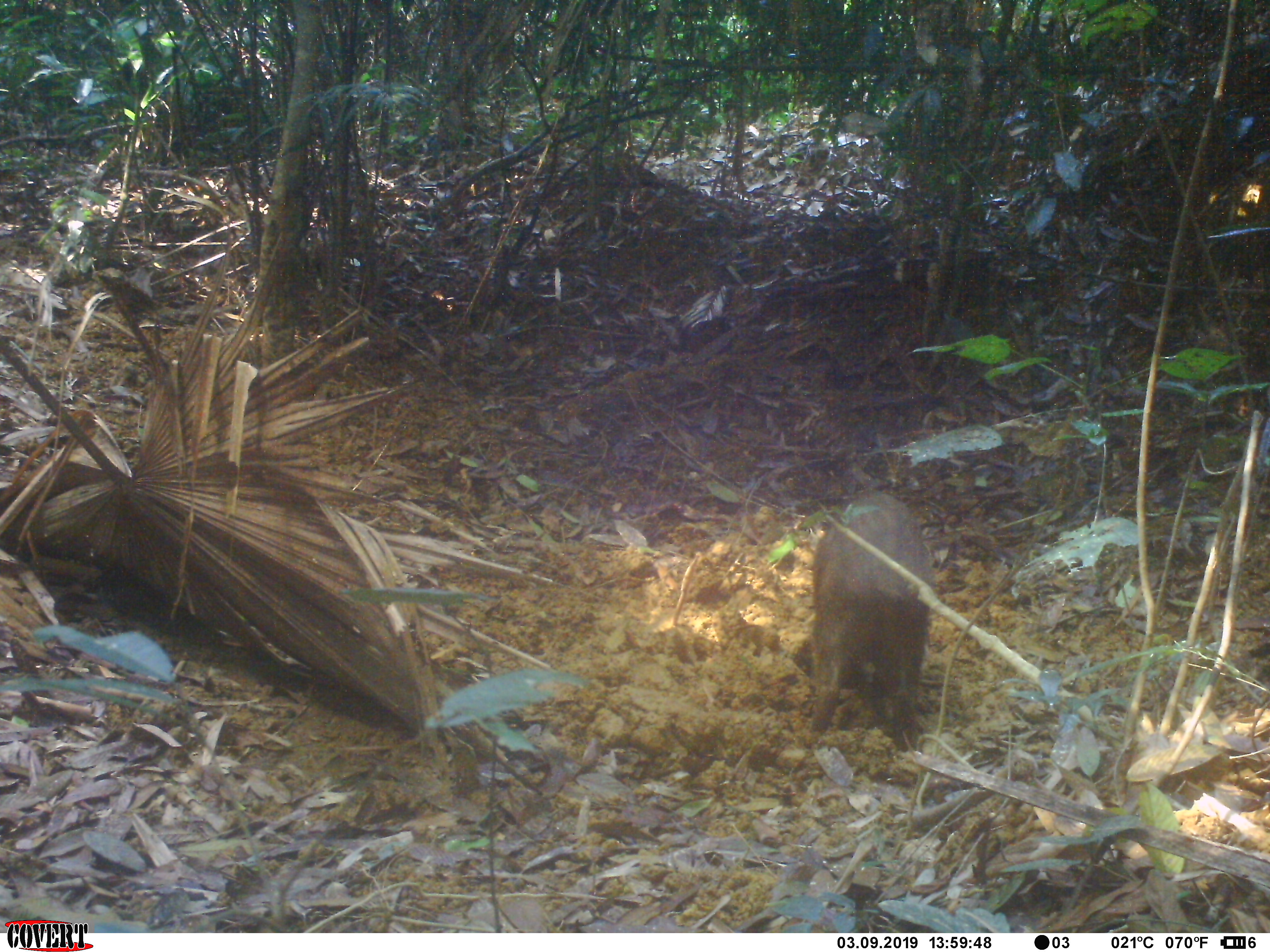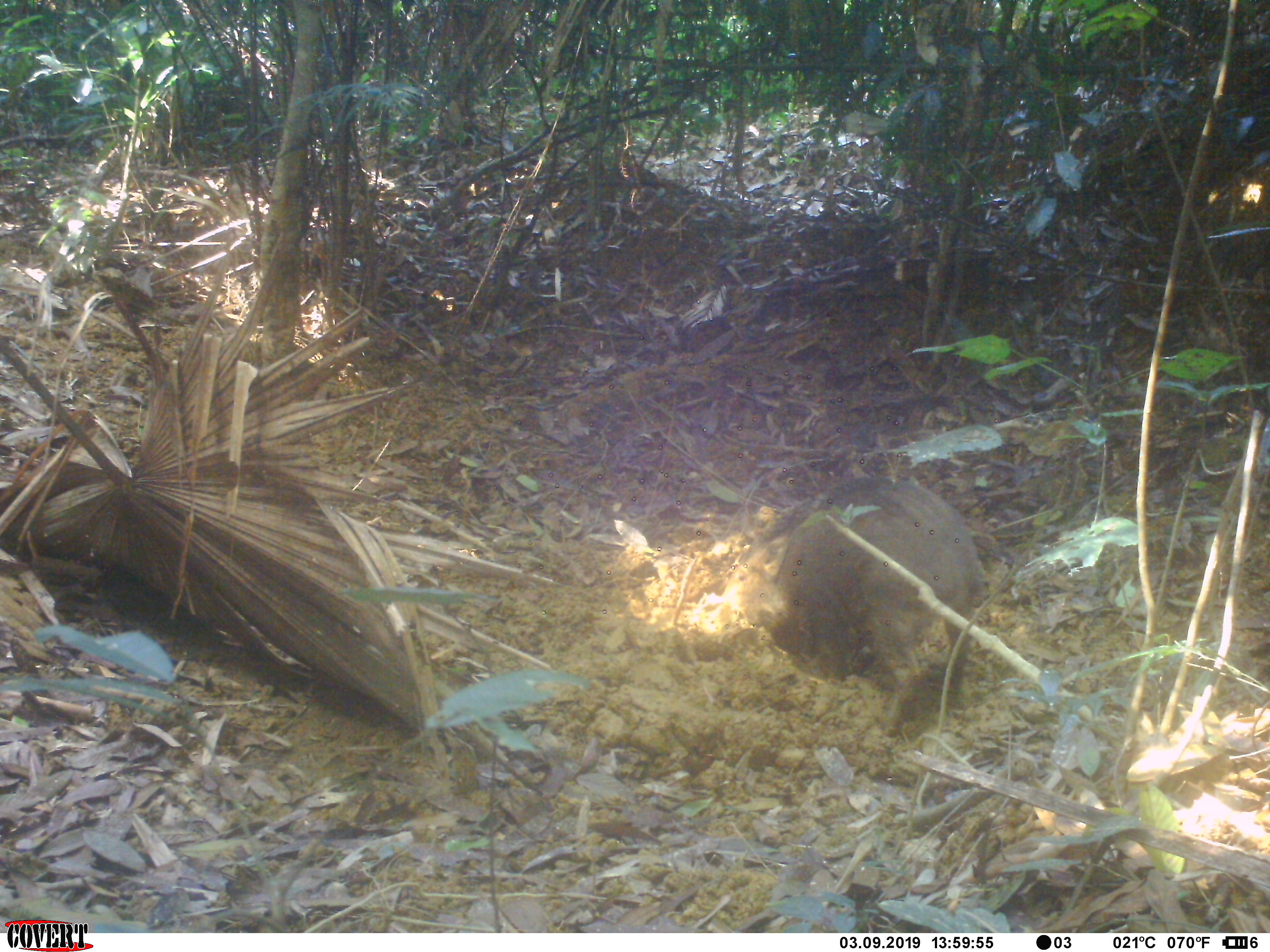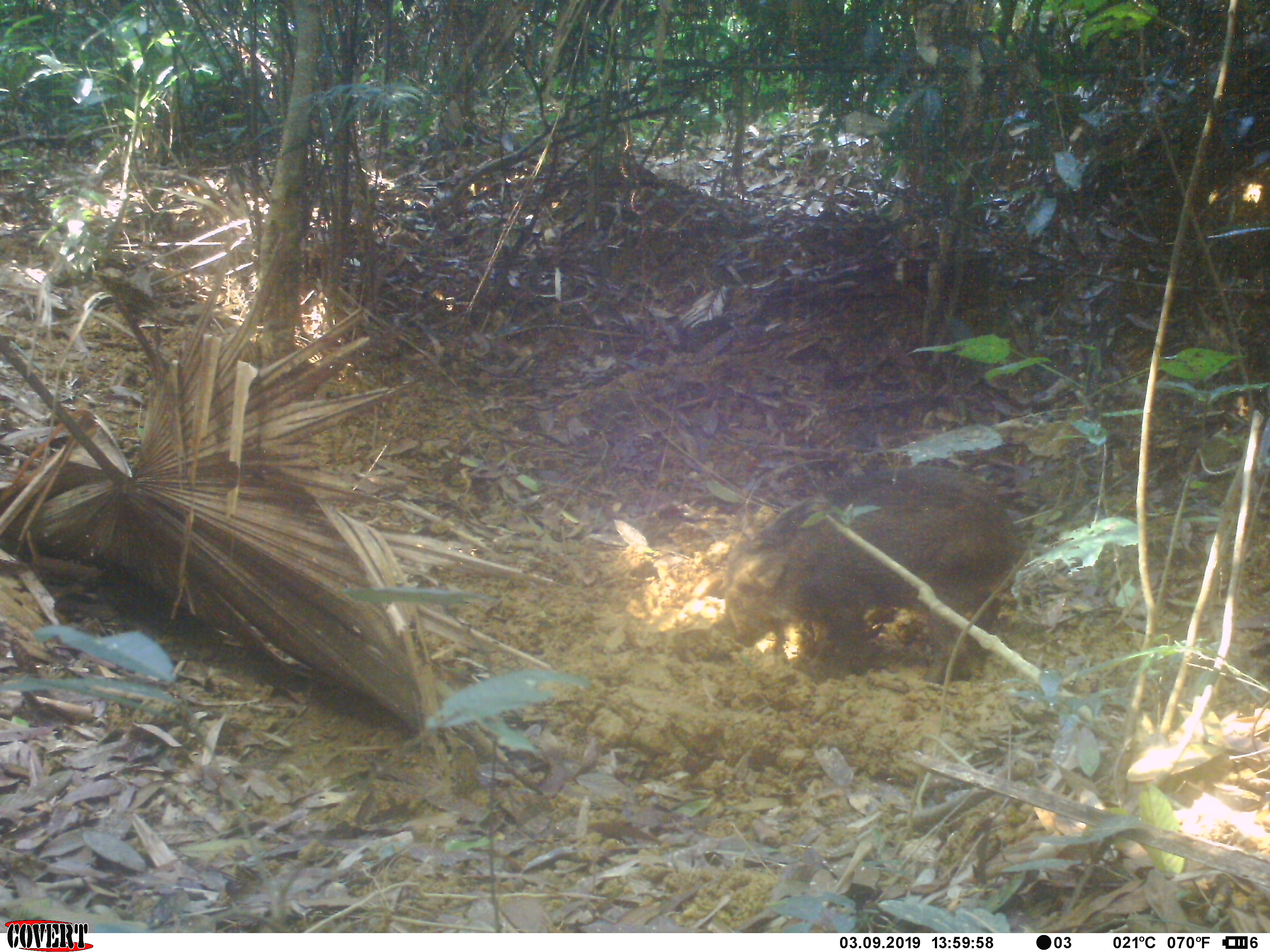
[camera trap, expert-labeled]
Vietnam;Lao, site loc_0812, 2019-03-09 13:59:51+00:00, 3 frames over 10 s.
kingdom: Animalia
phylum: Chordata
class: Mammalia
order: Artiodactyla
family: Suidae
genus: Sus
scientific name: Sus scrofa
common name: eurasian wild pig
Eurasian wild pig (Sus scrofa). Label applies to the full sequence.